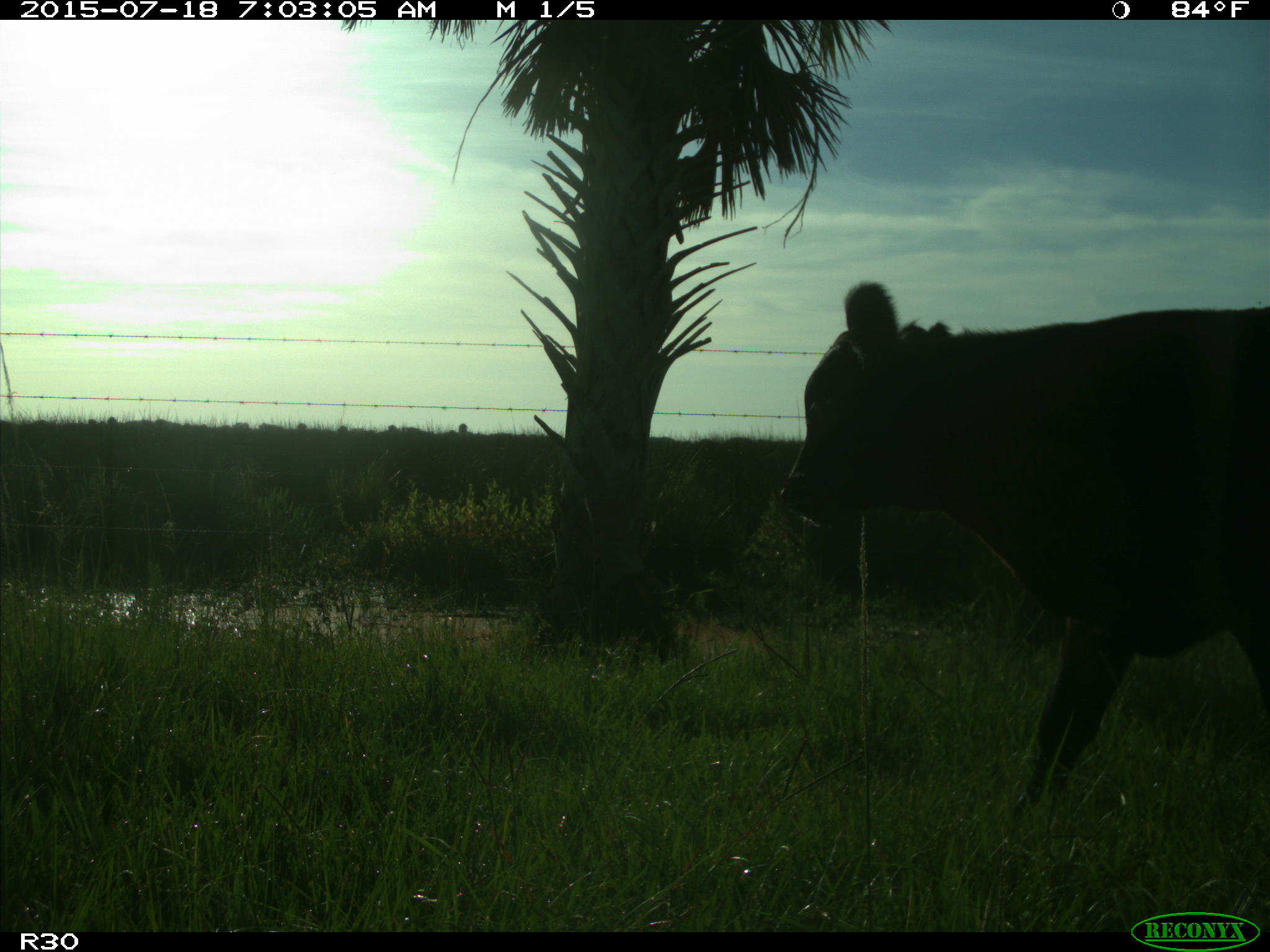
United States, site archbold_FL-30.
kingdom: Animalia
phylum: Chordata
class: Mammalia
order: Artiodactyla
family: Bovidae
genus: Bos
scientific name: Bos taurus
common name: domestic cow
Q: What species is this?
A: Bos taurus (domestic cow).